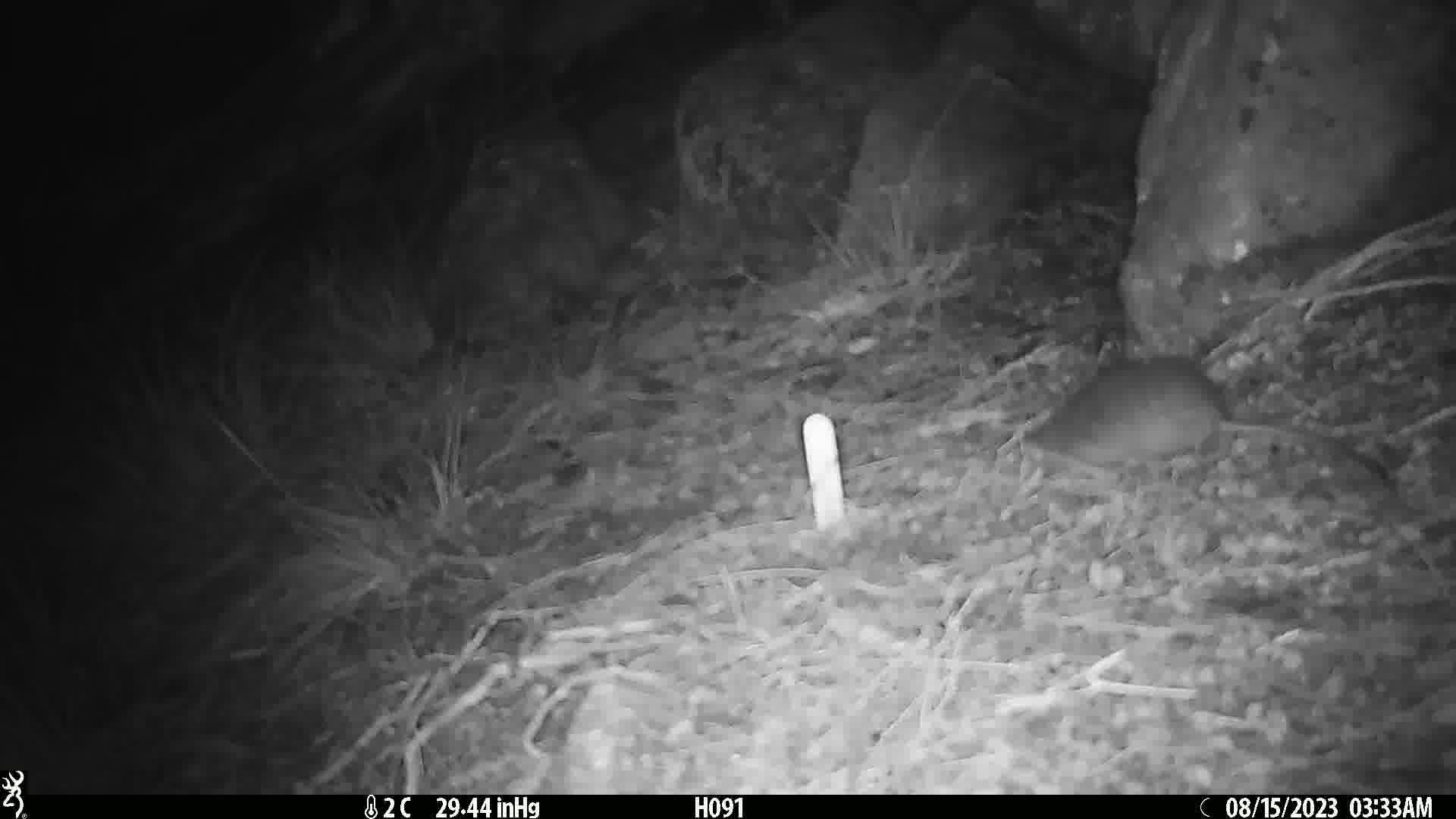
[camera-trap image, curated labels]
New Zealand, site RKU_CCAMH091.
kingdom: Animalia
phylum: Chordata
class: Mammalia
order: Rodentia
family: Muridae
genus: Rattus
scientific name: Rattus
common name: rat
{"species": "rat (Rattus)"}